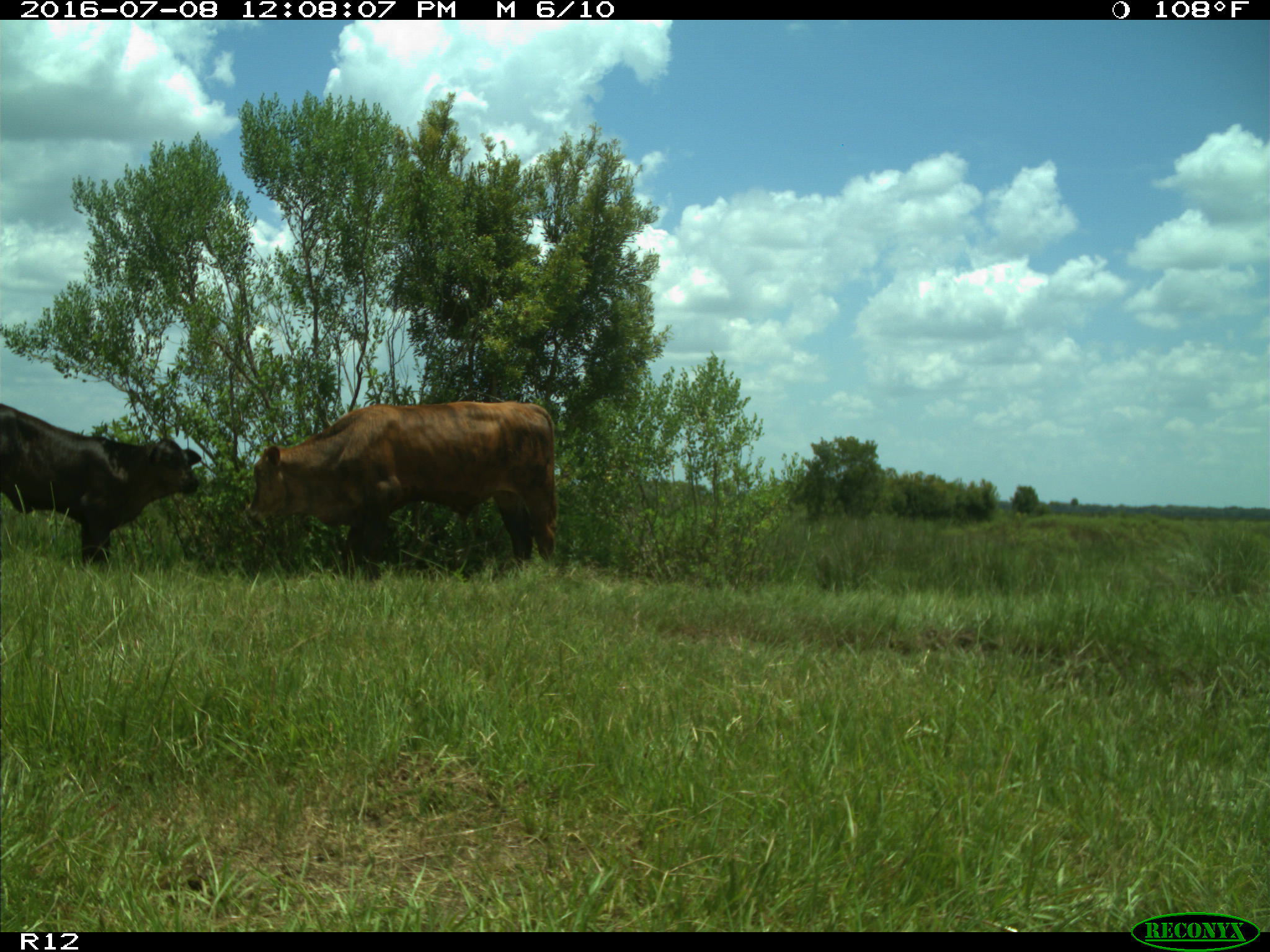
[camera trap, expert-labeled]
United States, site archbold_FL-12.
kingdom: Animalia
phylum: Chordata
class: Mammalia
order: Artiodactyla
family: Bovidae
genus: Bos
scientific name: Bos taurus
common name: domestic cow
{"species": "Bos taurus (domestic cow)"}